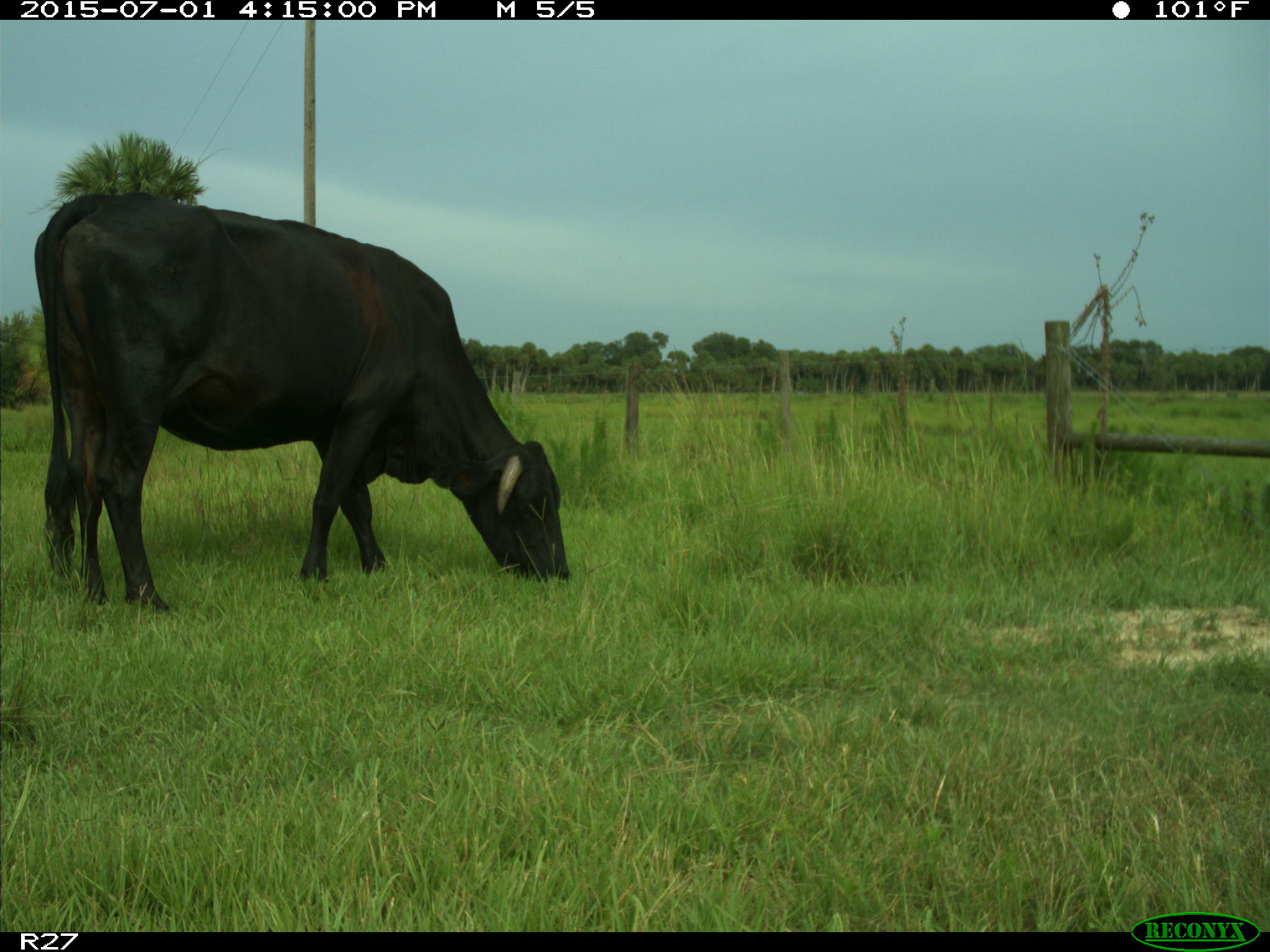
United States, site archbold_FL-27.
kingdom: Animalia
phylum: Chordata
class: Mammalia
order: Artiodactyla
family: Bovidae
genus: Bos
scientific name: Bos taurus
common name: domestic cow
Bos taurus (domestic cow).